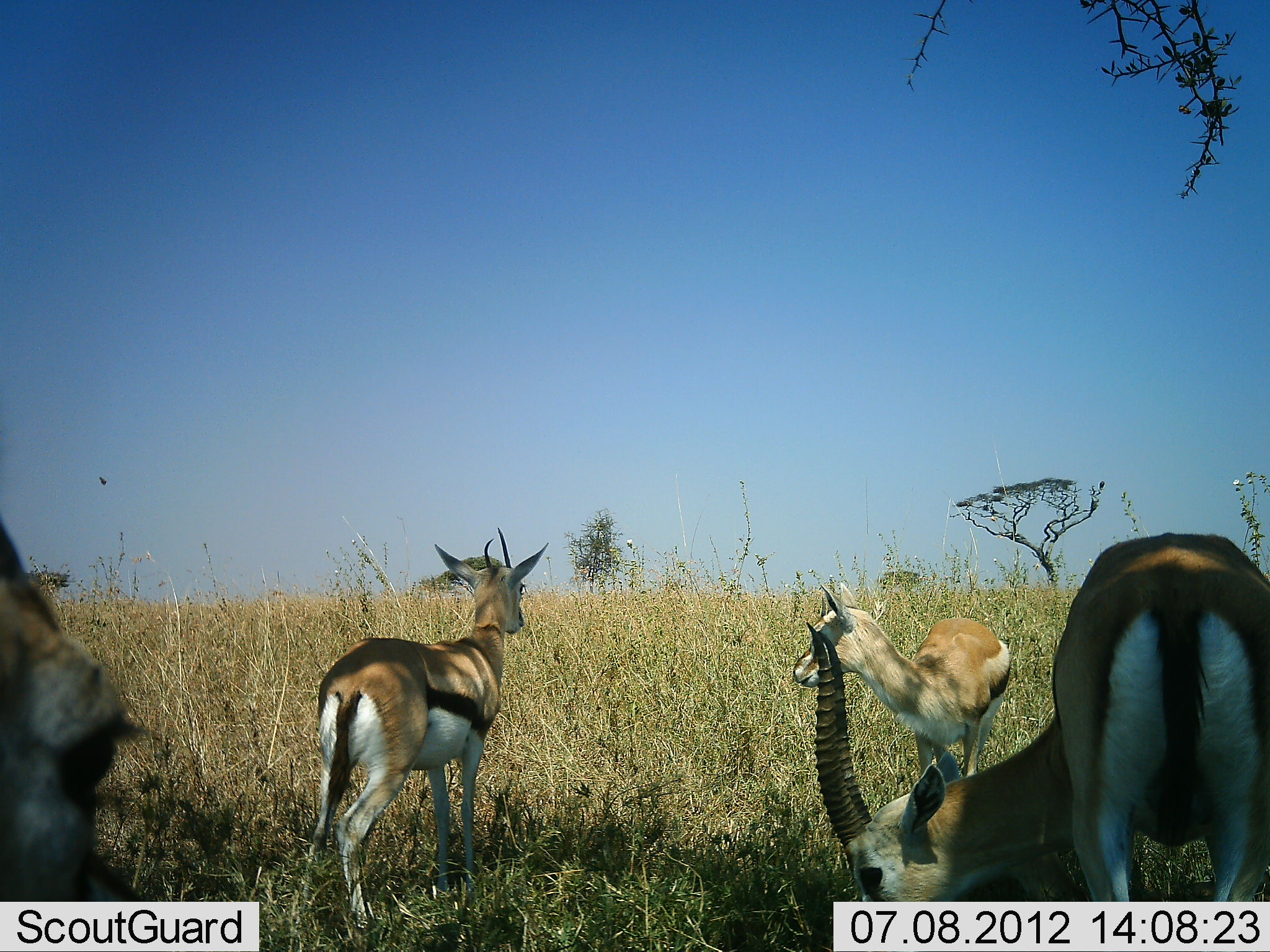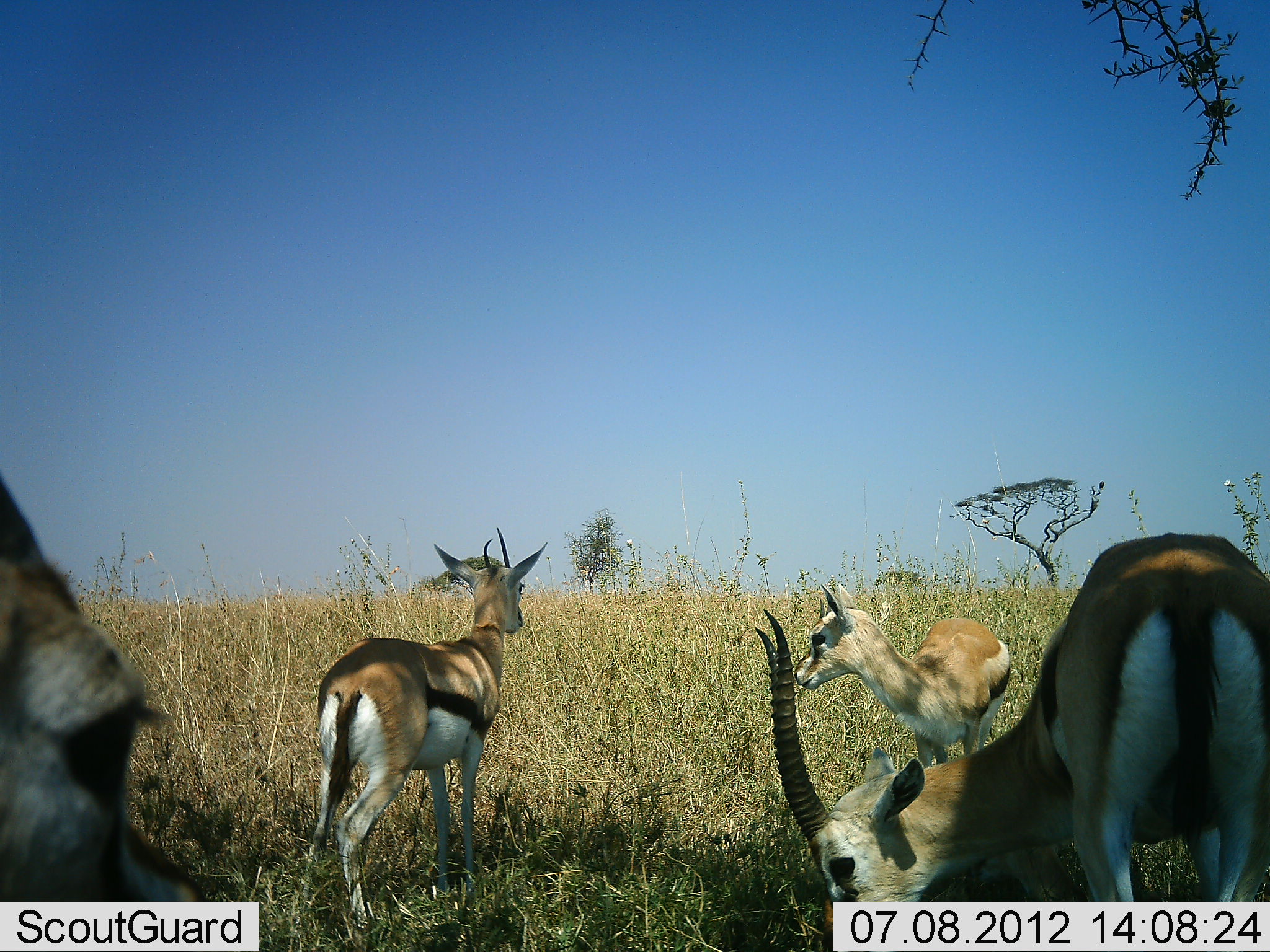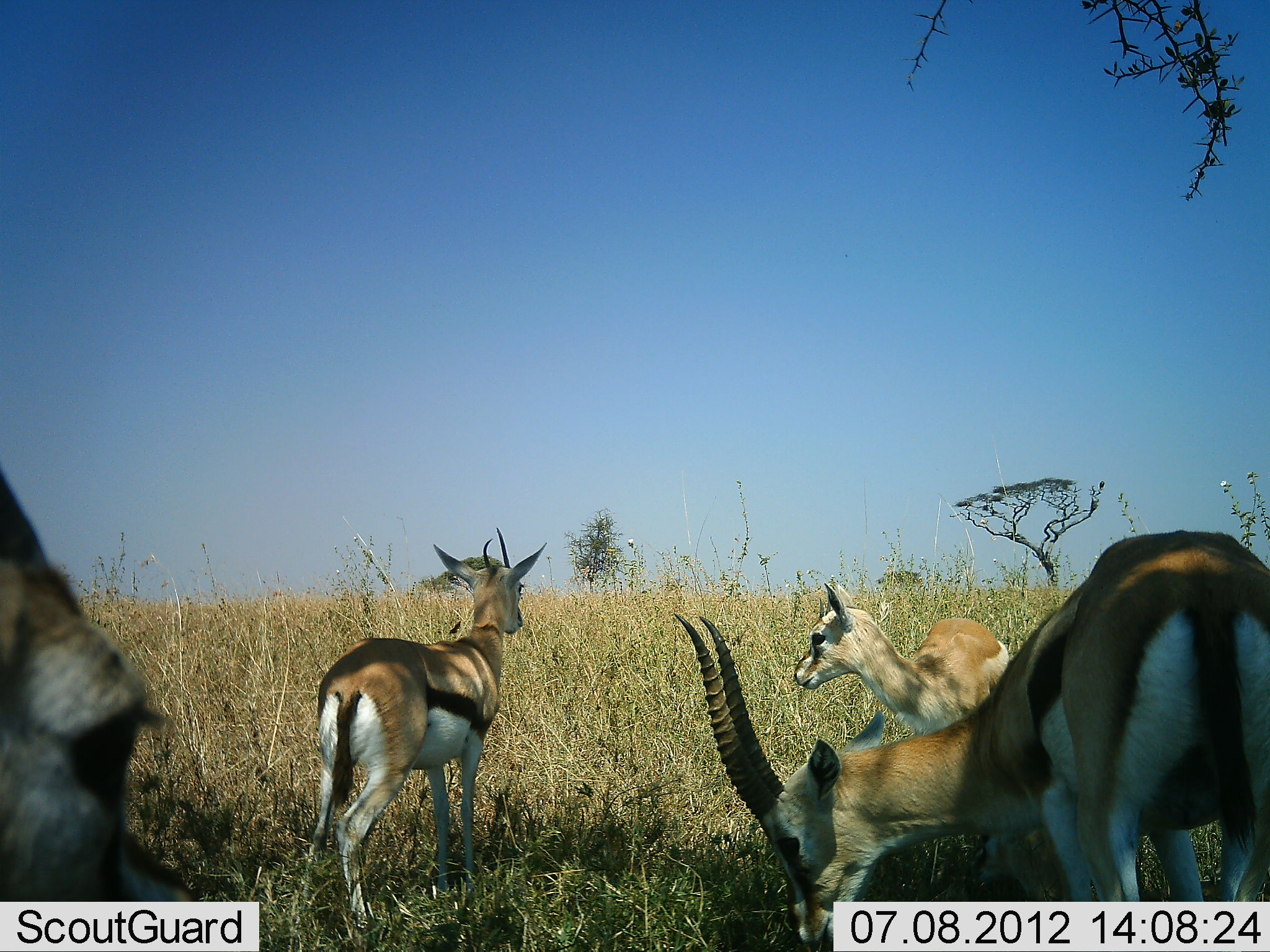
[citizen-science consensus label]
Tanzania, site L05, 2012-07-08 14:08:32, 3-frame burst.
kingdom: Animalia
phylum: Chordata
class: Mammalia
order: Artiodactyla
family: Bovidae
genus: Eudorcas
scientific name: Eudorcas thomsonii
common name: thomson's gazelle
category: gazellethomsons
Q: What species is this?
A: Gazellethomsons (thomson's gazelle) (Eudorcas thomsonii).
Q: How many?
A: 4.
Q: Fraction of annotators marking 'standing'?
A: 90%.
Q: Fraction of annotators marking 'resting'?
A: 20%.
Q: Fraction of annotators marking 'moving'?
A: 0%.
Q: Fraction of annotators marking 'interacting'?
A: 10%.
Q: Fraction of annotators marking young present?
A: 40%.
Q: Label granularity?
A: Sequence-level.